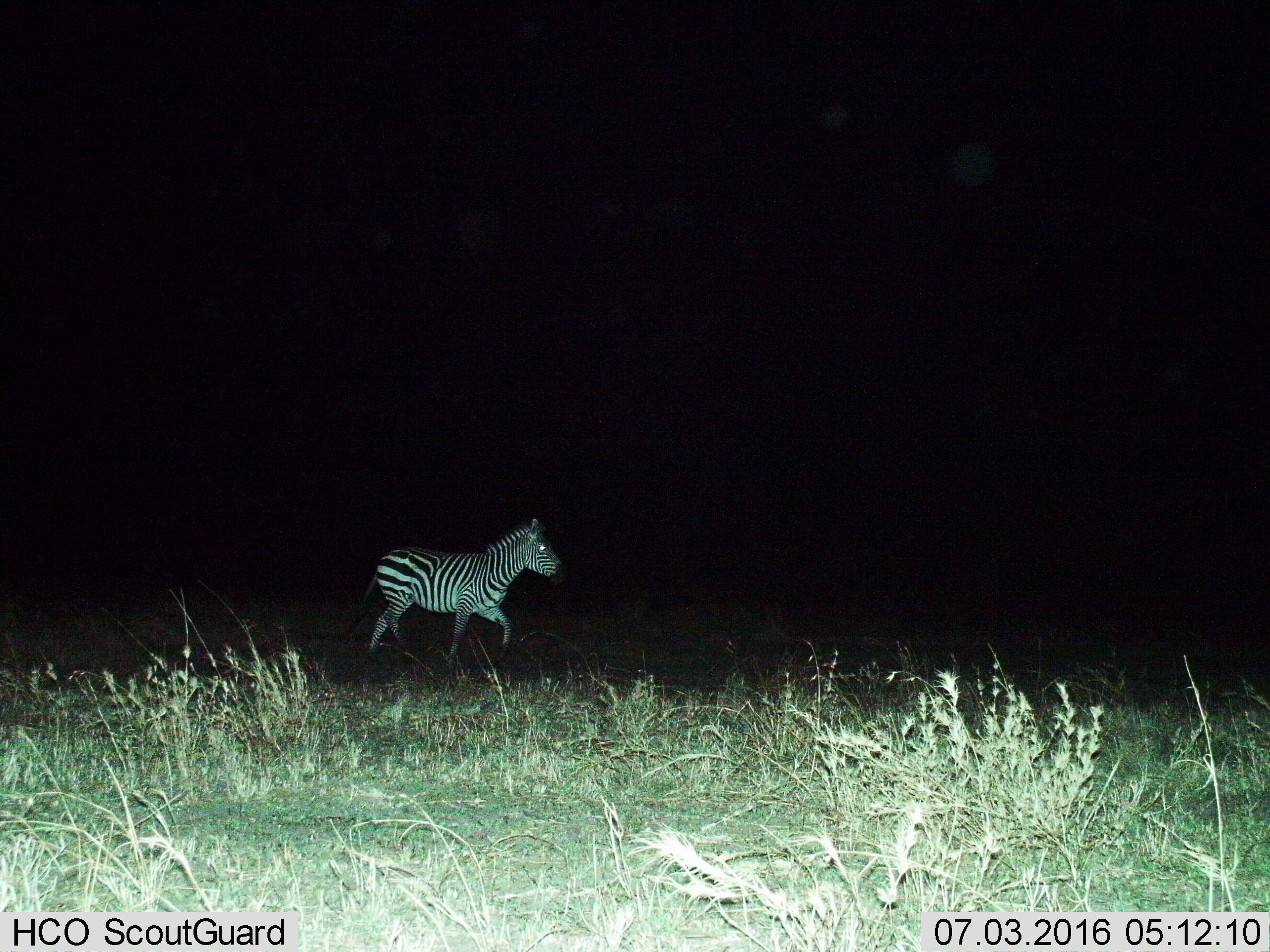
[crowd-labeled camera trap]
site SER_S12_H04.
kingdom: Animalia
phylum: Chordata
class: Mammalia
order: Perissodactyla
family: Equidae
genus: Equus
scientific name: Equus quagga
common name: plains zebra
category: zebraplains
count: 1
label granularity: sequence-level